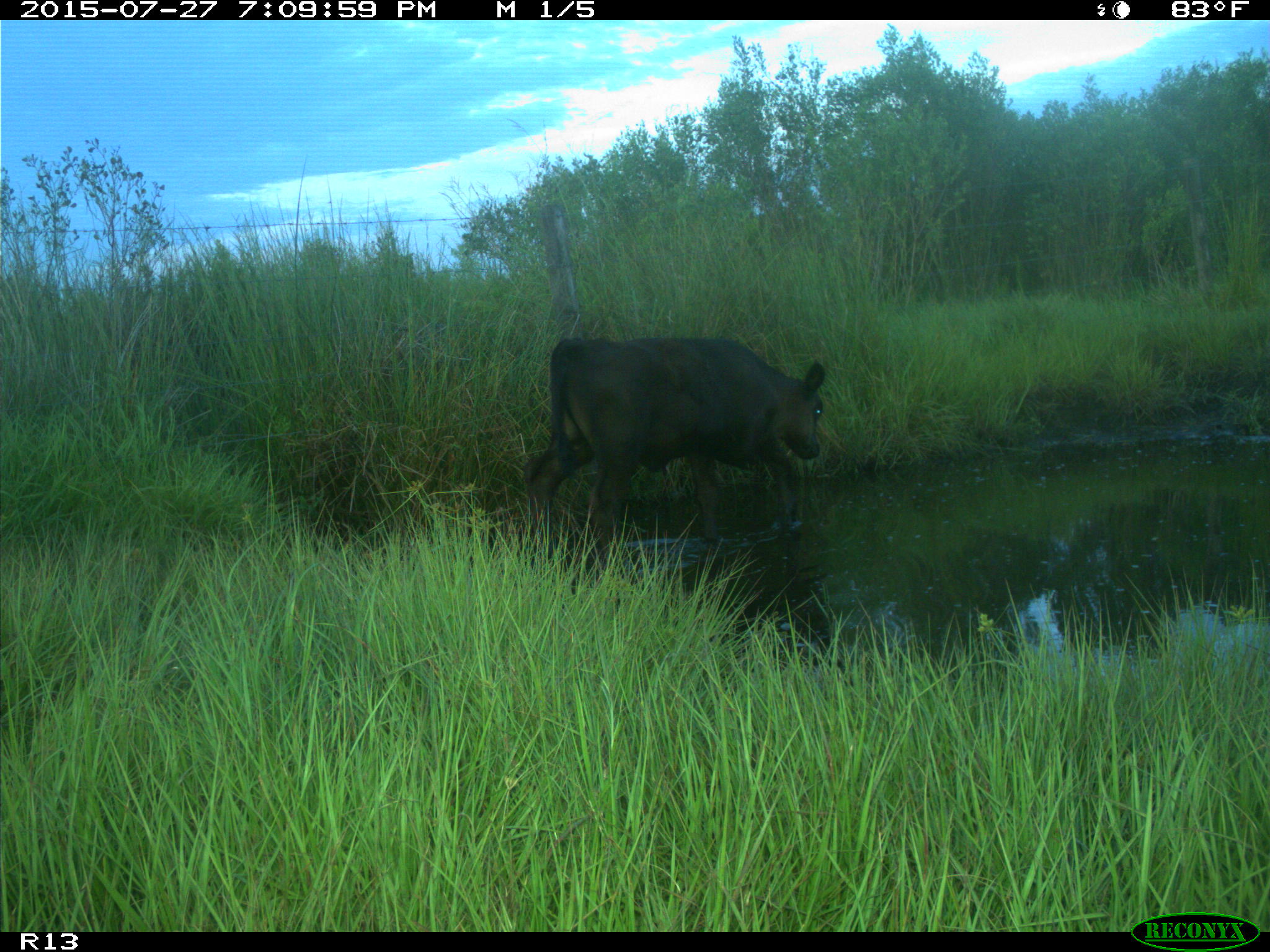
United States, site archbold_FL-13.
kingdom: Animalia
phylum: Chordata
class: Mammalia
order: Artiodactyla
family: Bovidae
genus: Bos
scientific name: Bos taurus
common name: domestic cow